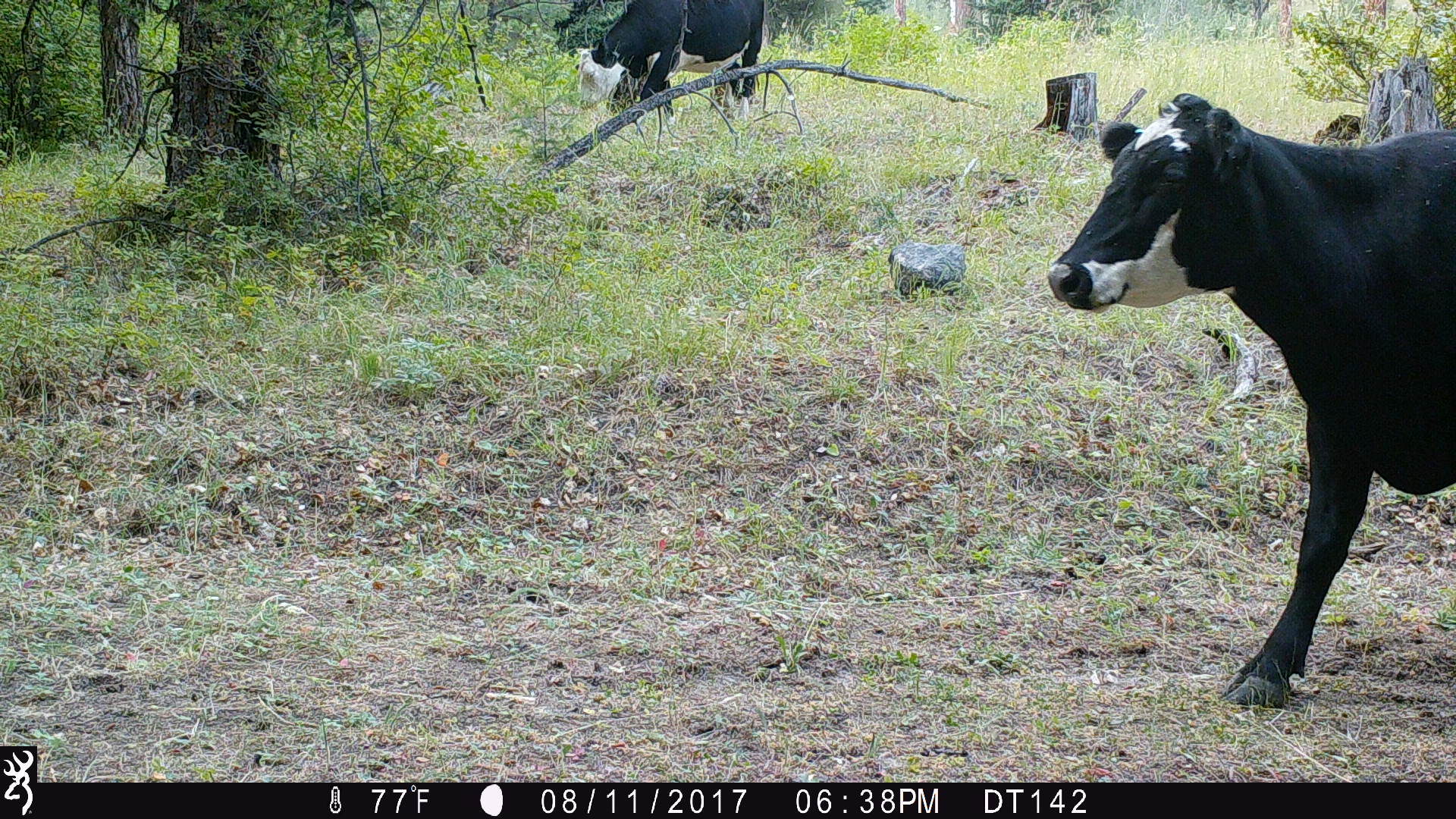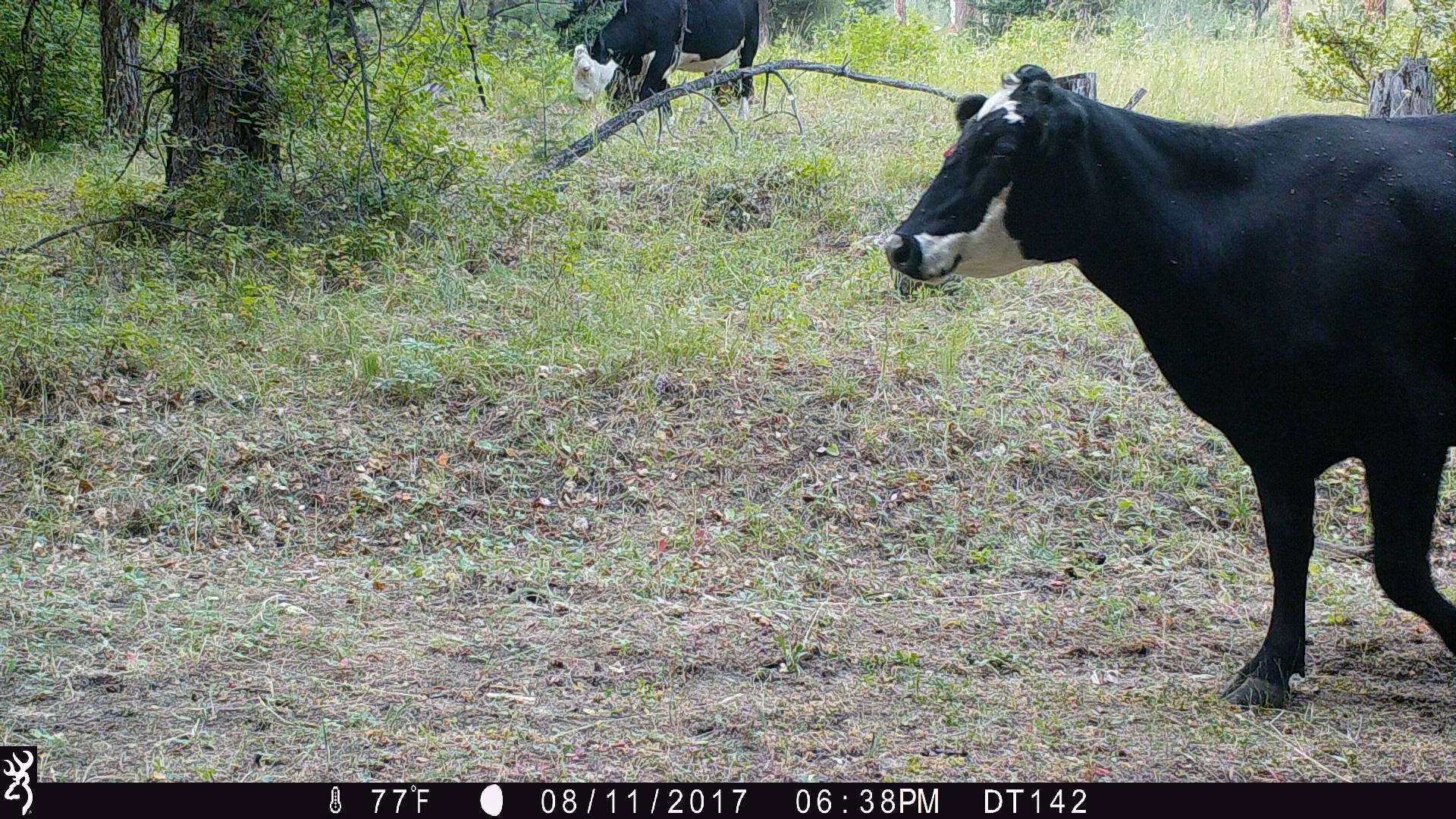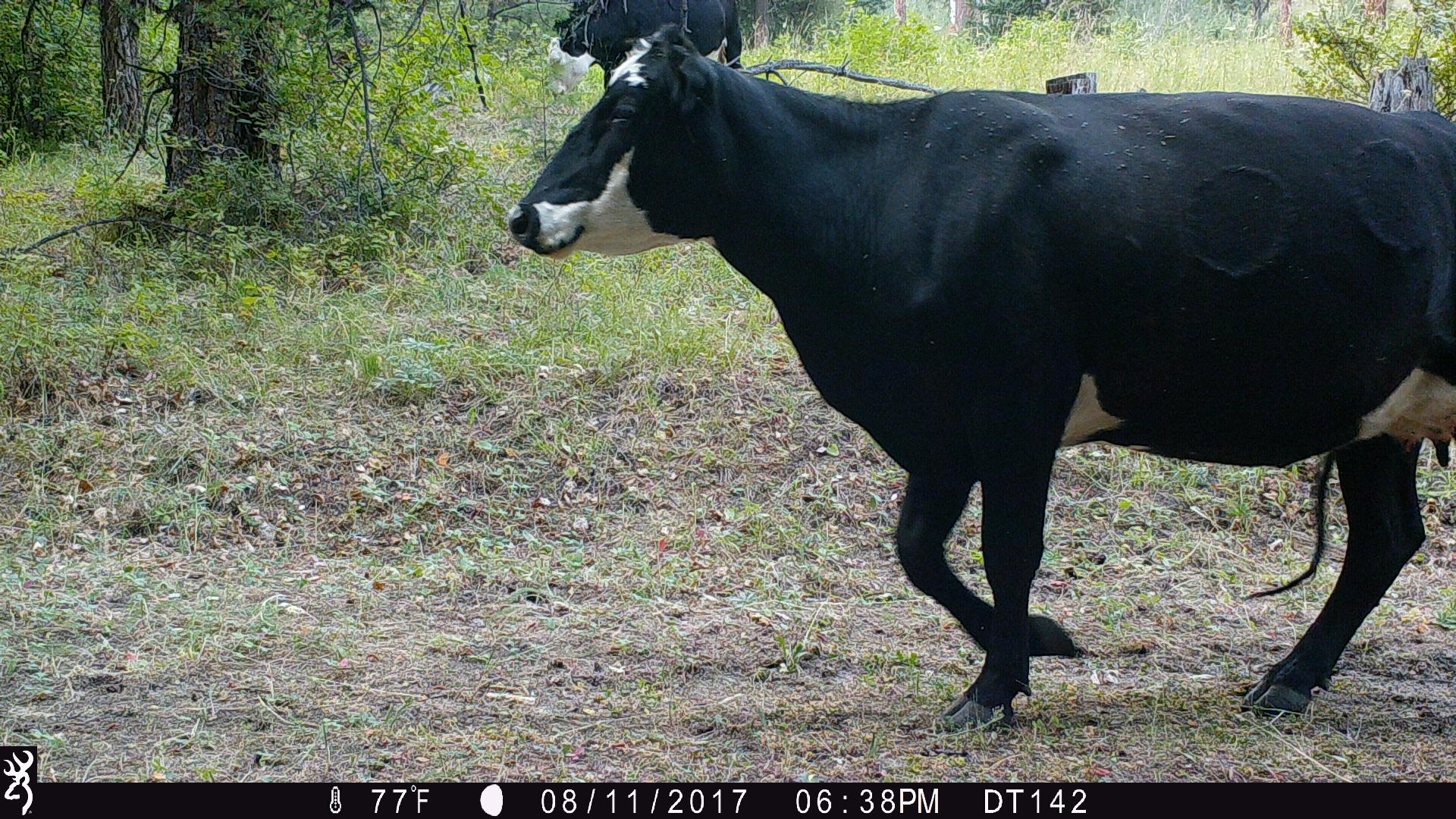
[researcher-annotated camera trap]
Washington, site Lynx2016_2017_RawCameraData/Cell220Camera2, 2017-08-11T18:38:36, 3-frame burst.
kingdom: Animalia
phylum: Chordata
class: Mammalia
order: Artiodactyla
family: Bovidae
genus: Bos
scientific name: Bos taurus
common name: domestic cattle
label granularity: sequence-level